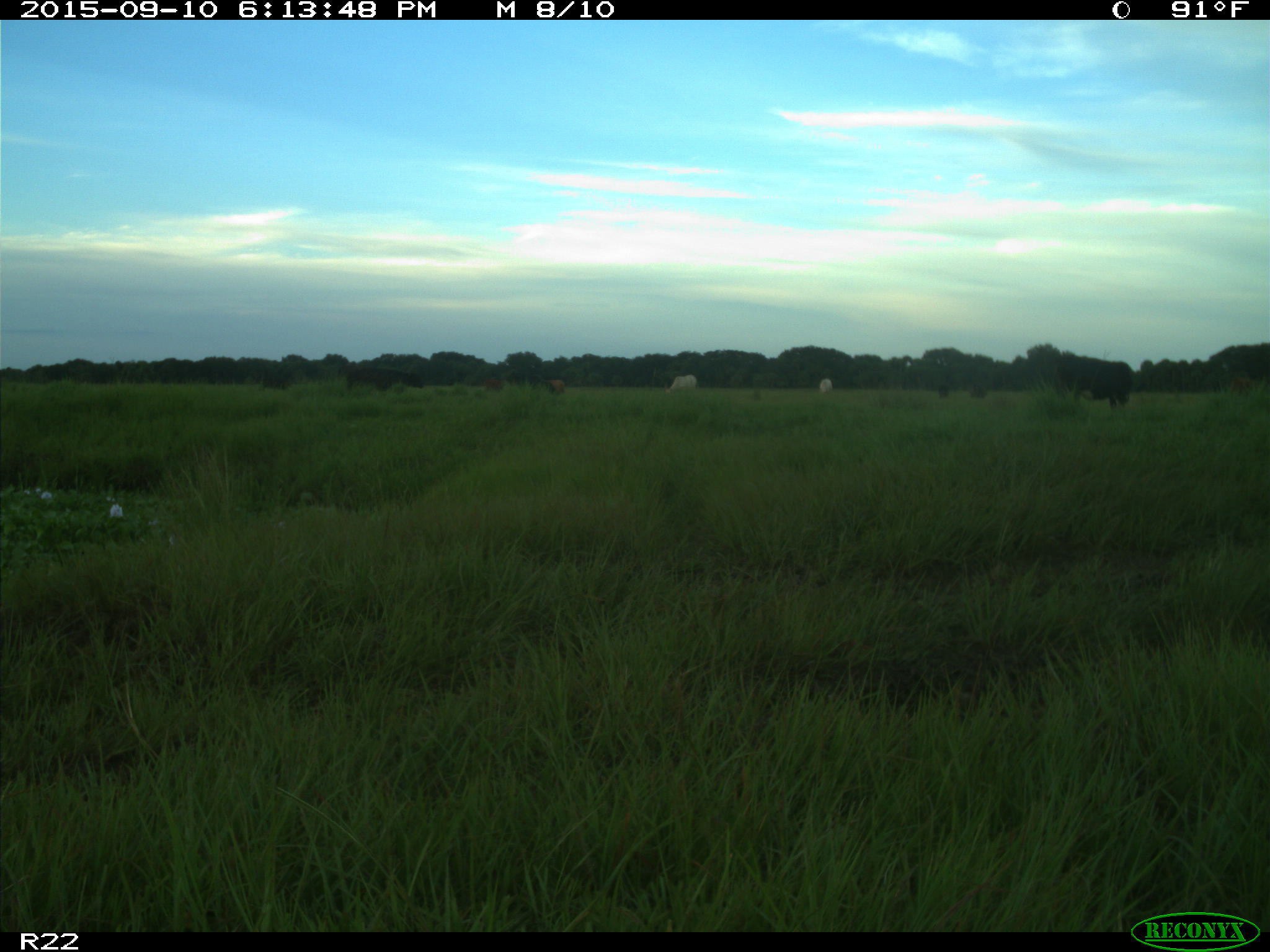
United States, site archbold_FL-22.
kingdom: Animalia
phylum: Chordata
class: Mammalia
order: Artiodactyla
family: Bovidae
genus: Bos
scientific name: Bos taurus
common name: domestic cow